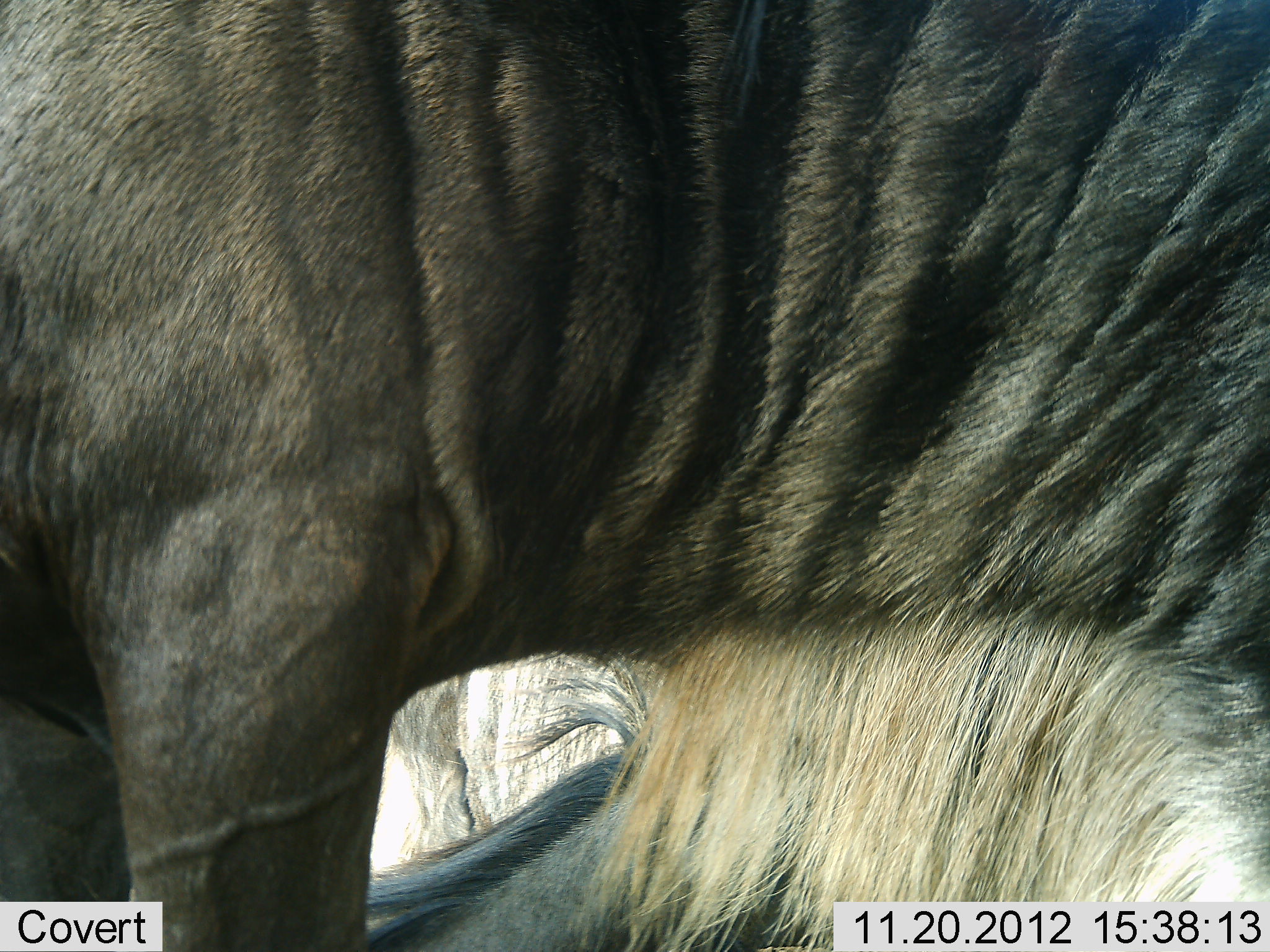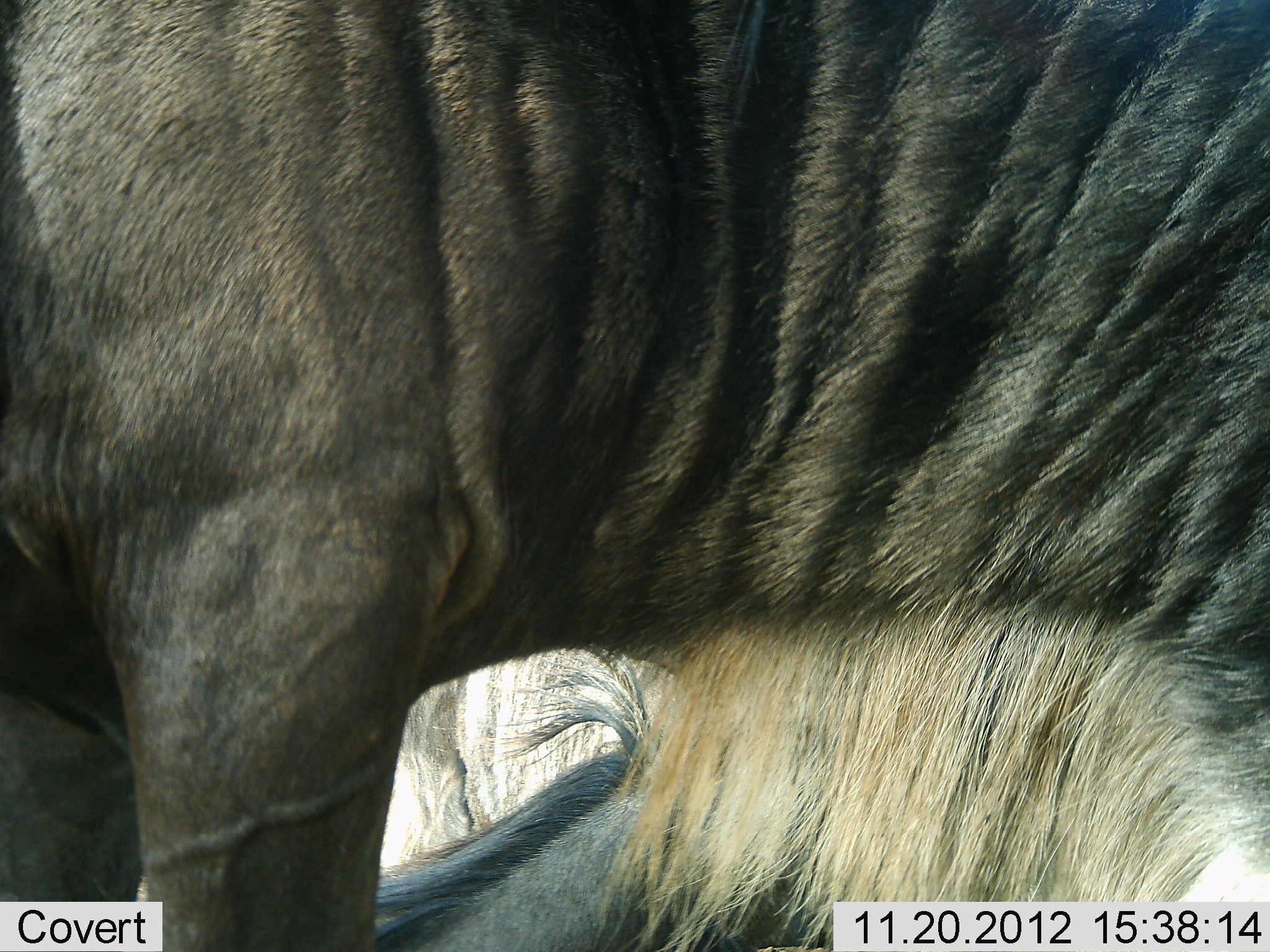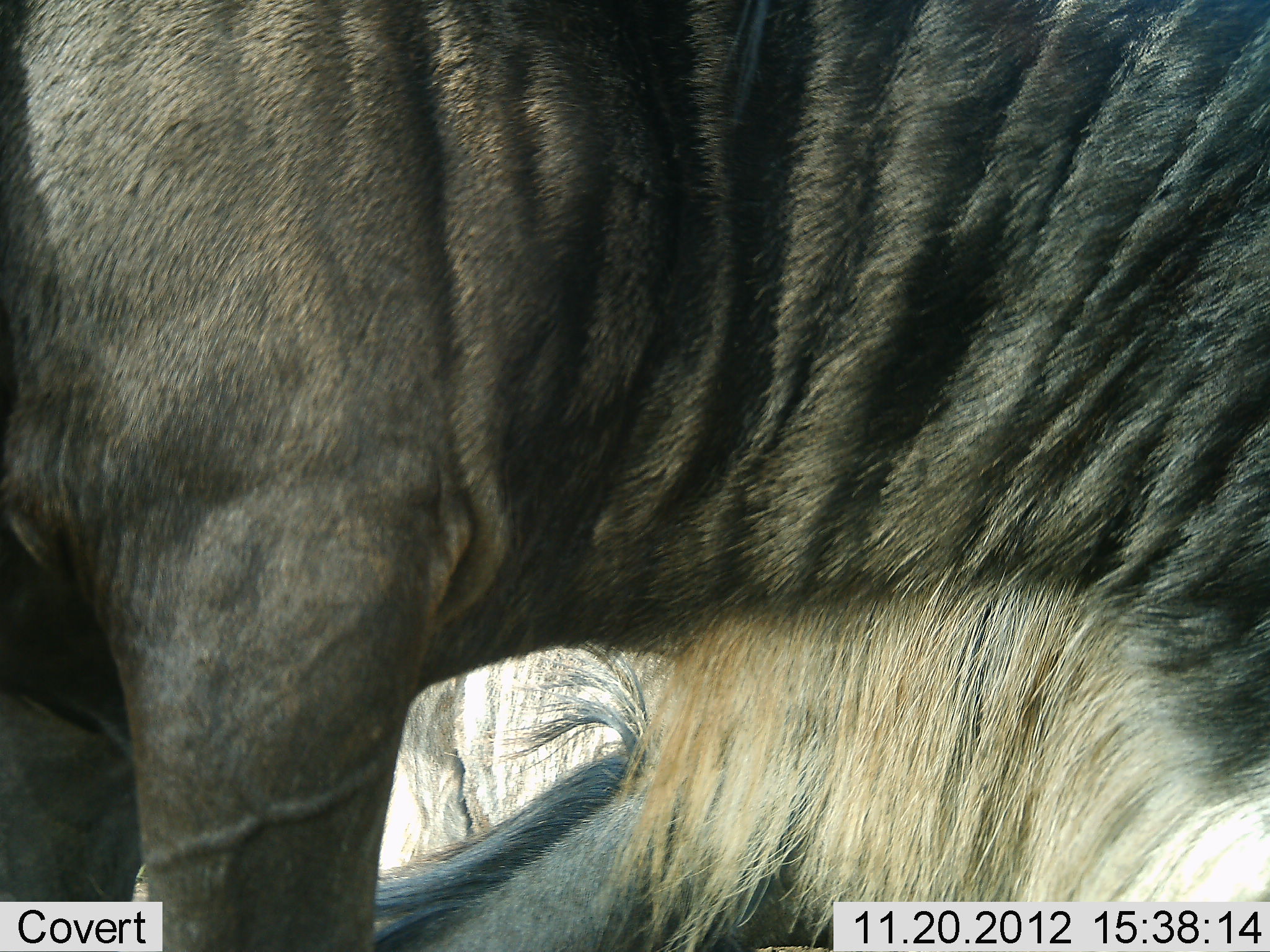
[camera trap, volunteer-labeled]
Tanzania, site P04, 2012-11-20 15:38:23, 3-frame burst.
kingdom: Animalia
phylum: Chordata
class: Mammalia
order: Artiodactyla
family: Bovidae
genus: Connochaetes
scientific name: Connochaetes taurinus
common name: blue wildebeest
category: wildebeest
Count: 2.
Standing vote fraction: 70%.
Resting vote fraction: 50%.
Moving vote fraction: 10%.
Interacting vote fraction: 0%.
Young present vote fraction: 0%.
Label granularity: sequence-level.